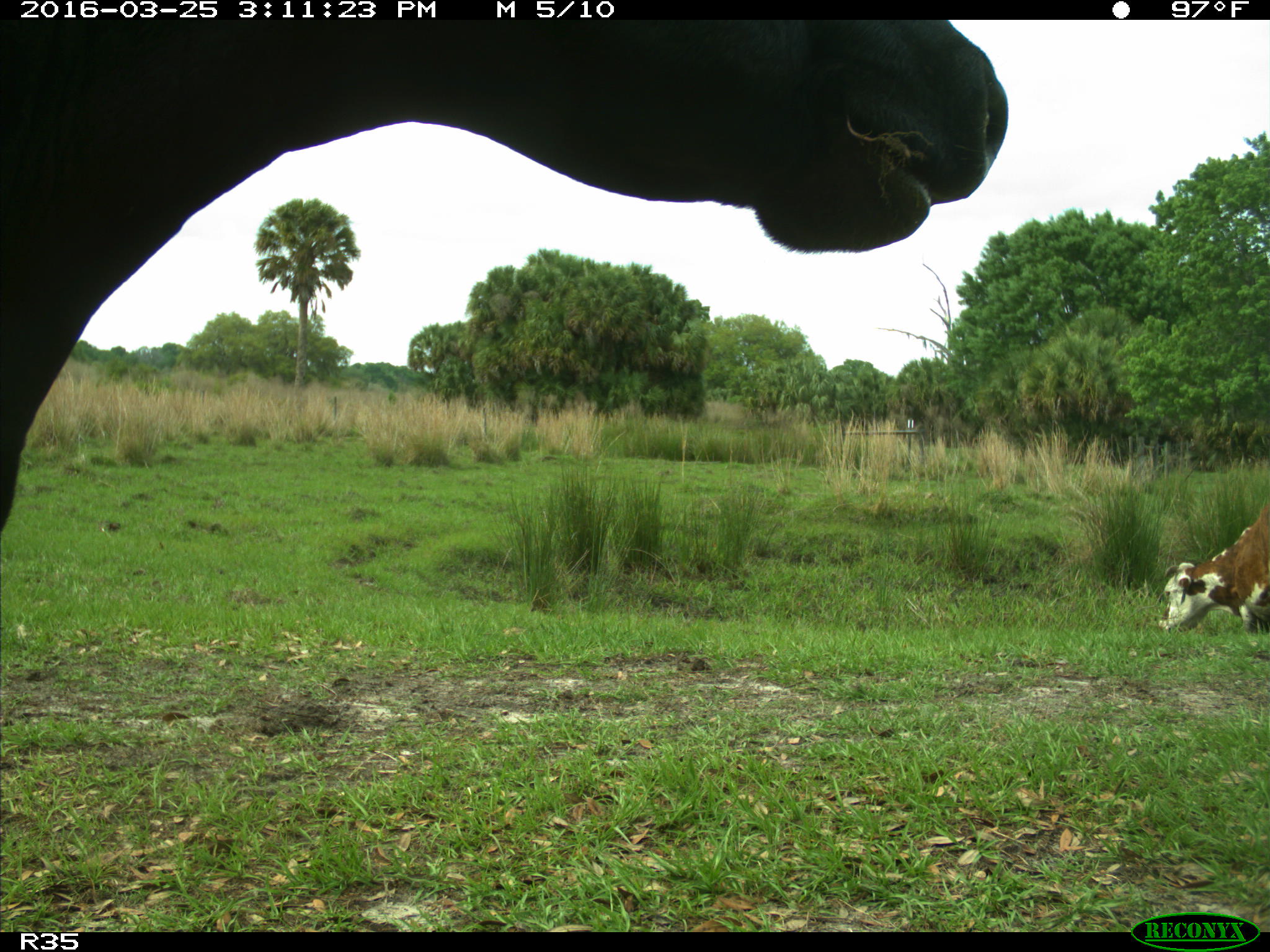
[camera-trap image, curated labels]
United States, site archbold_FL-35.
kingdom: Animalia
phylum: Chordata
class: Mammalia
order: Artiodactyla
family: Bovidae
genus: Bos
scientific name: Bos taurus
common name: domestic cow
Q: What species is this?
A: Bos taurus (domestic cow).